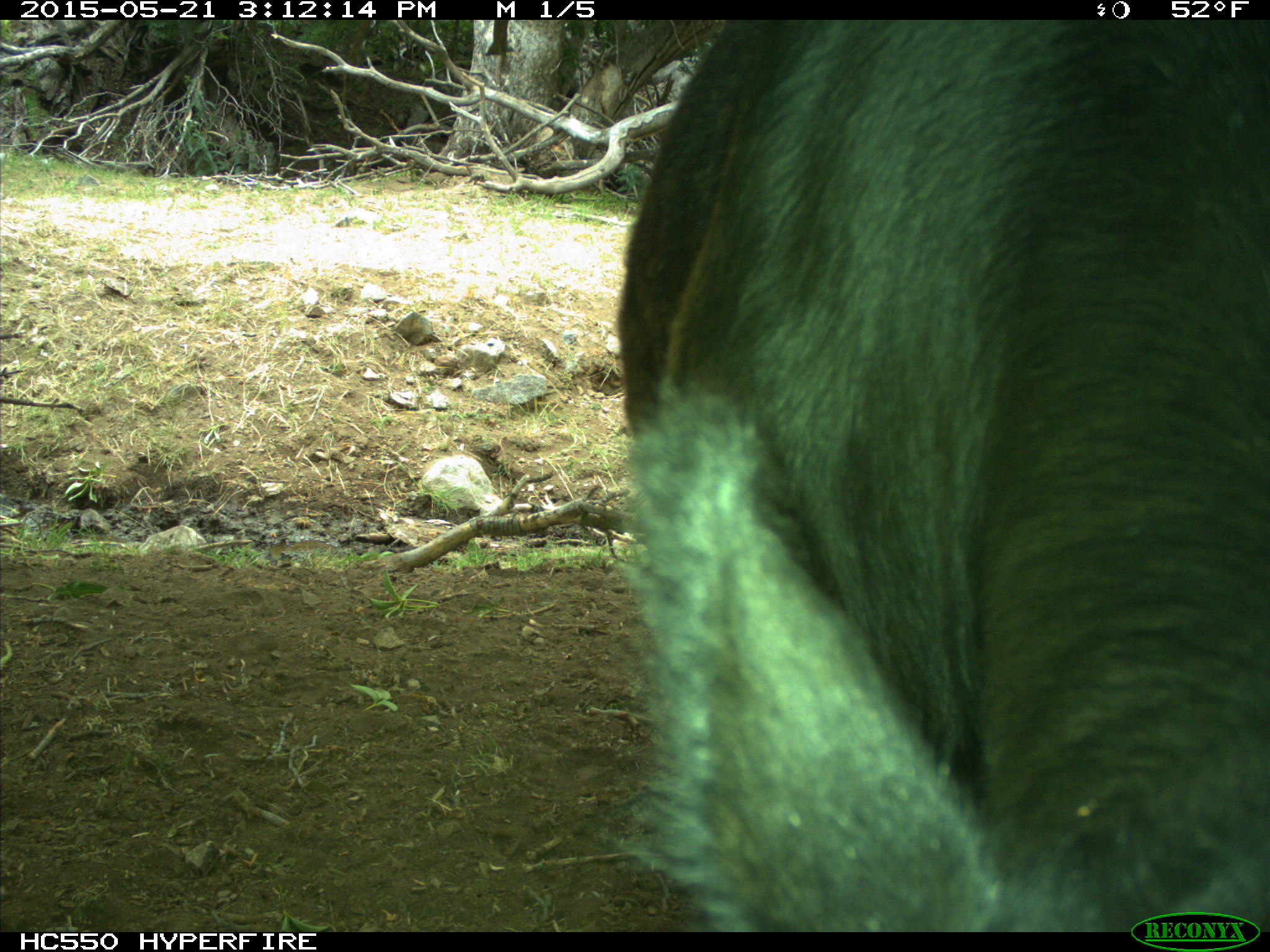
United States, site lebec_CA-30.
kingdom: Animalia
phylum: Chordata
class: Mammalia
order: Artiodactyla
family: Bovidae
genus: Bos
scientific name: Bos taurus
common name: domestic cow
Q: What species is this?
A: Bos taurus (domestic cow).